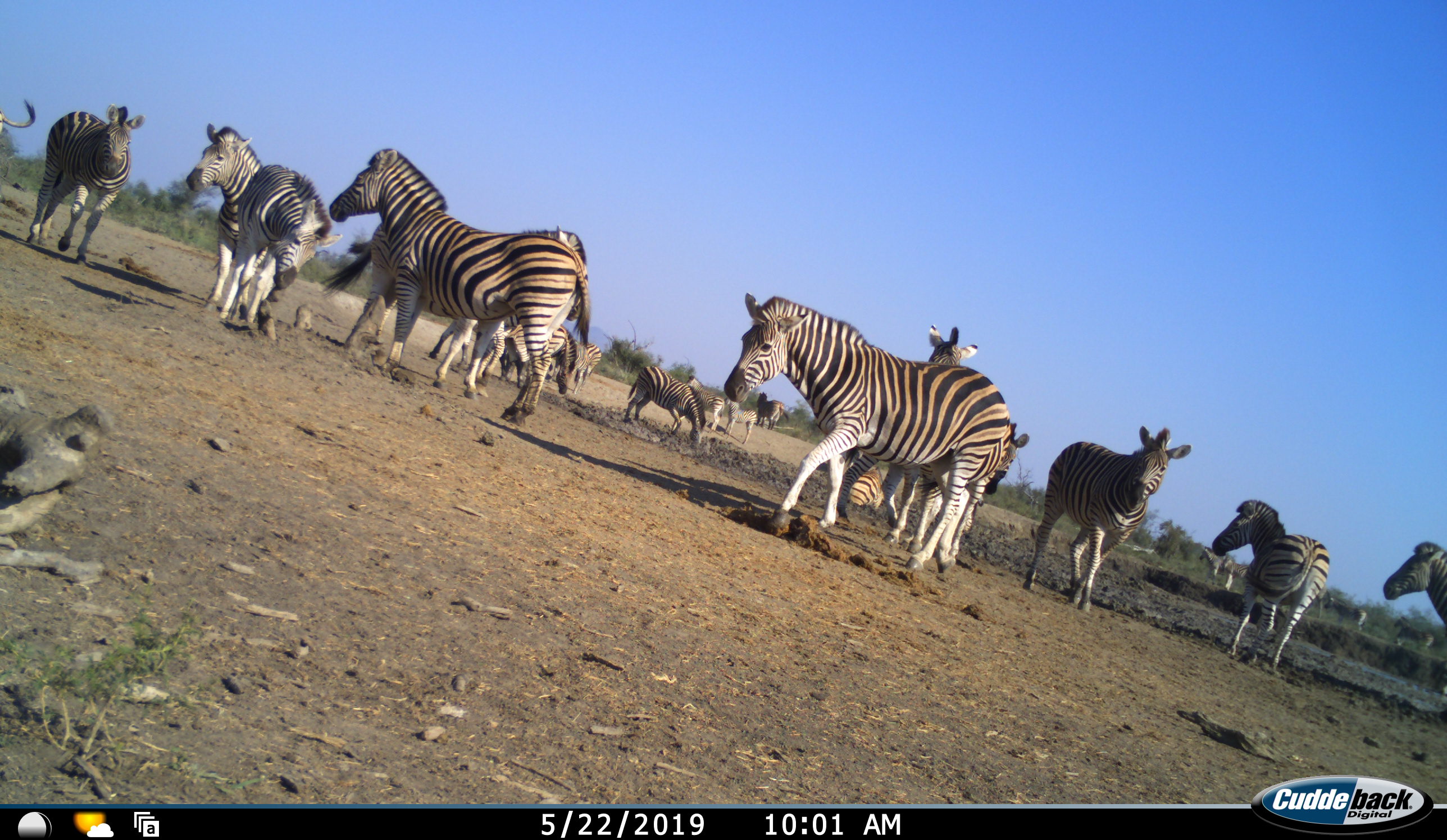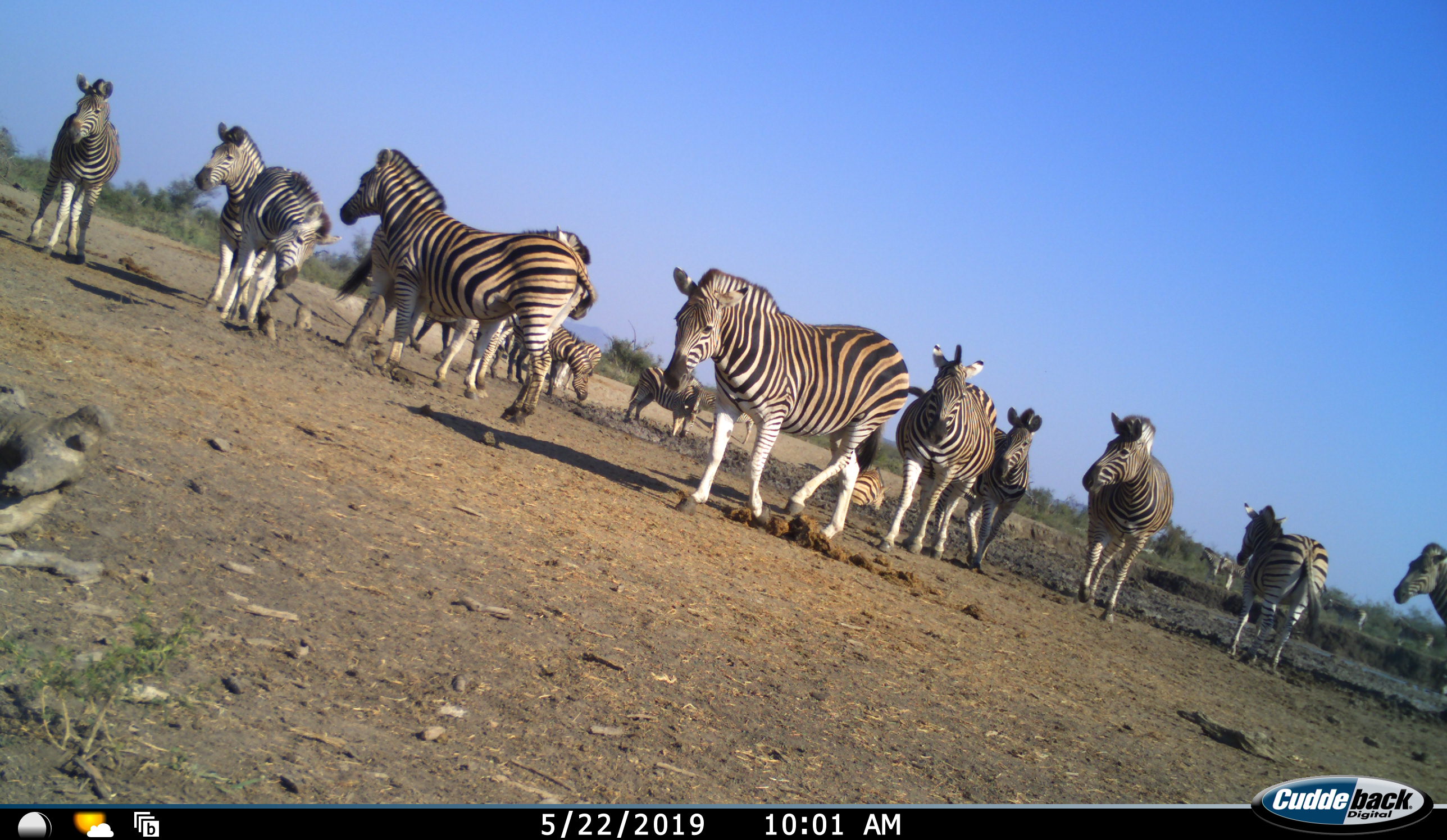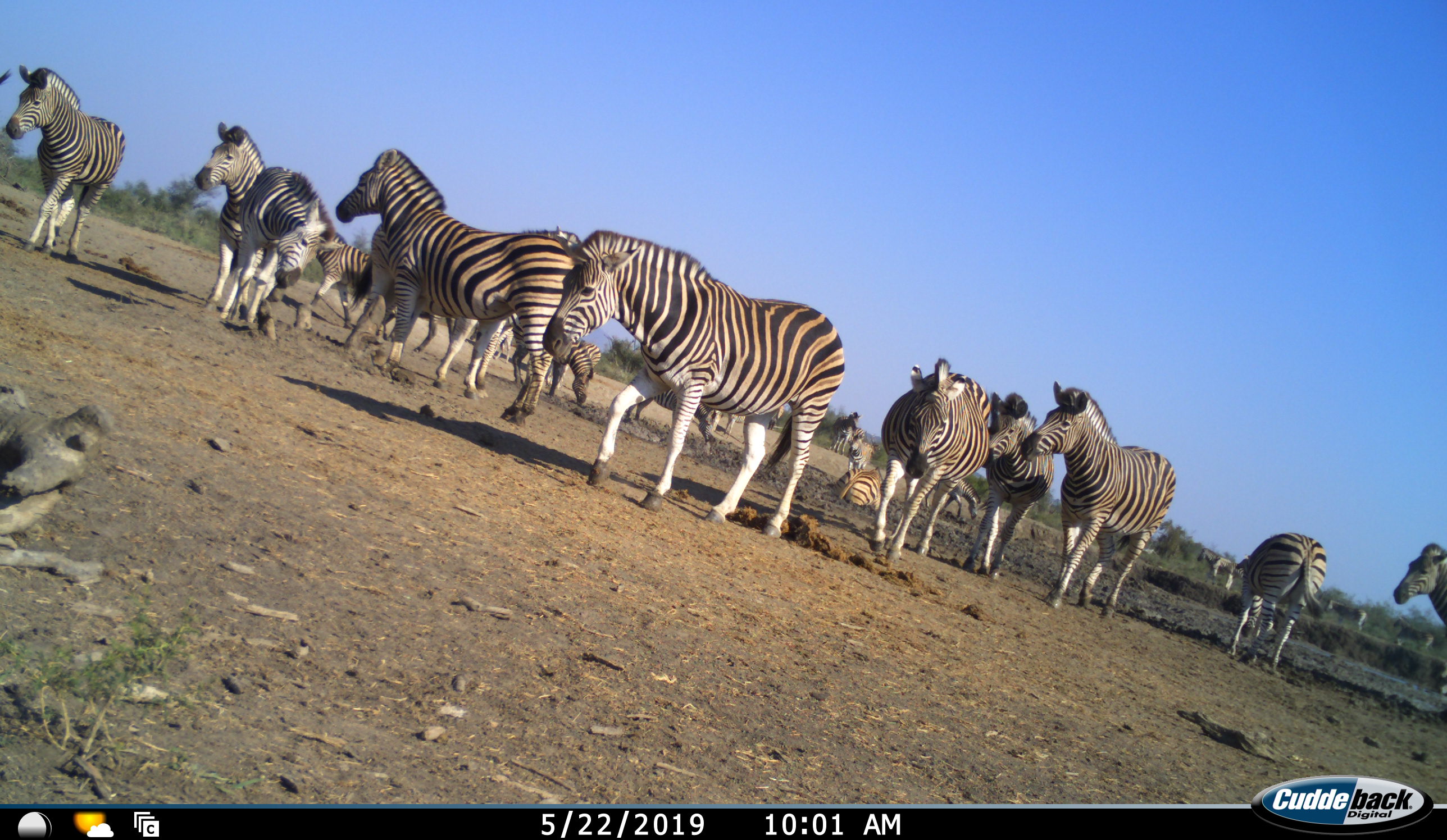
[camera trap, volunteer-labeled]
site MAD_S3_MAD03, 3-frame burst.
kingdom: Animalia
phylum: Chordata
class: Mammalia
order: Perissodactyla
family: Equidae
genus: Equus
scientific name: Equus quagga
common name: plains zebra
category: zebraplains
Zebraplains (plains zebra) (Equus quagga), count 11-50. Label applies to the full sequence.